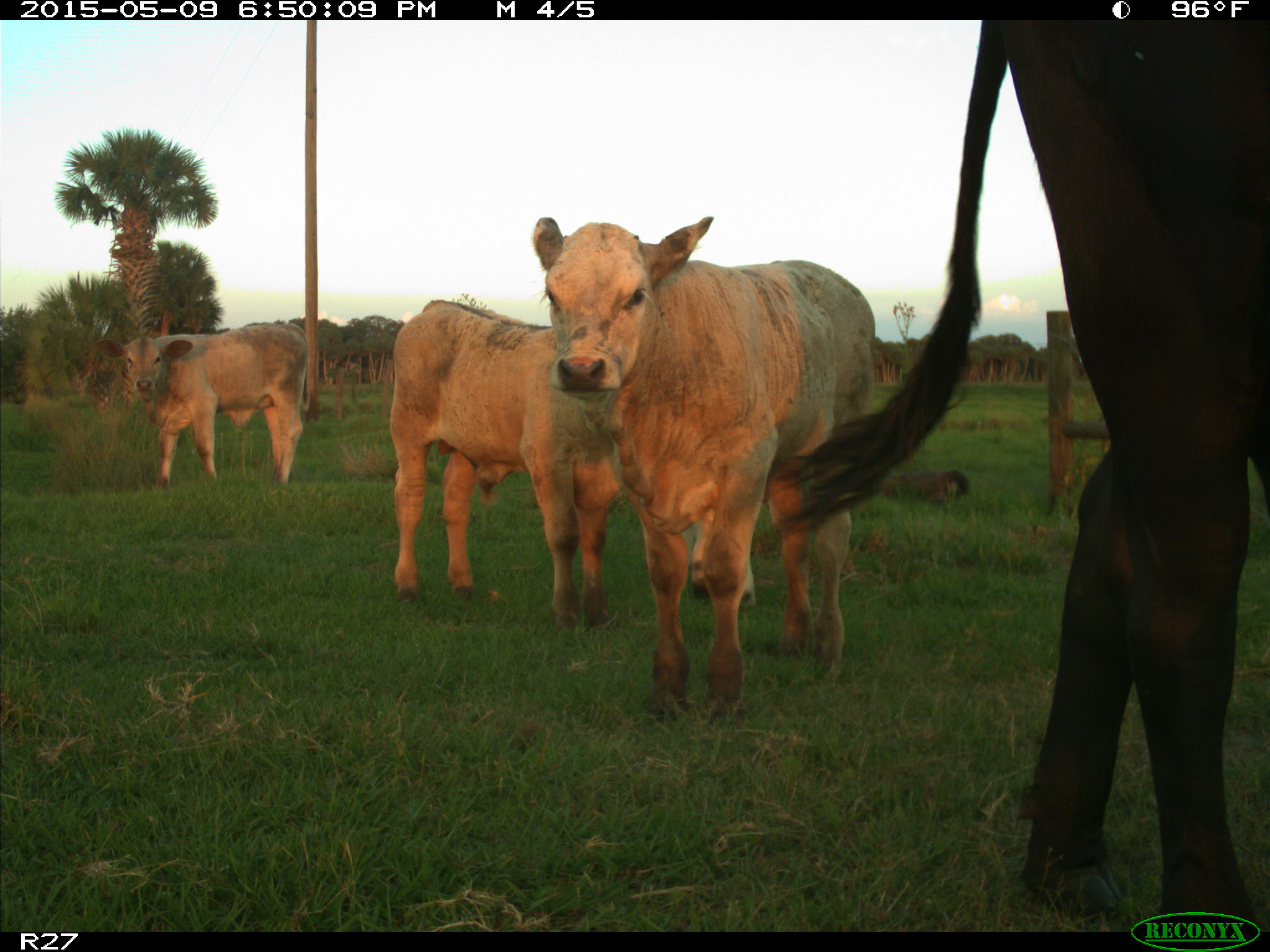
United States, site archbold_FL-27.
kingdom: Animalia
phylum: Chordata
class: Mammalia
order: Artiodactyla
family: Bovidae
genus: Bos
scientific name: Bos taurus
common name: domestic cow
Bos taurus (domestic cow).